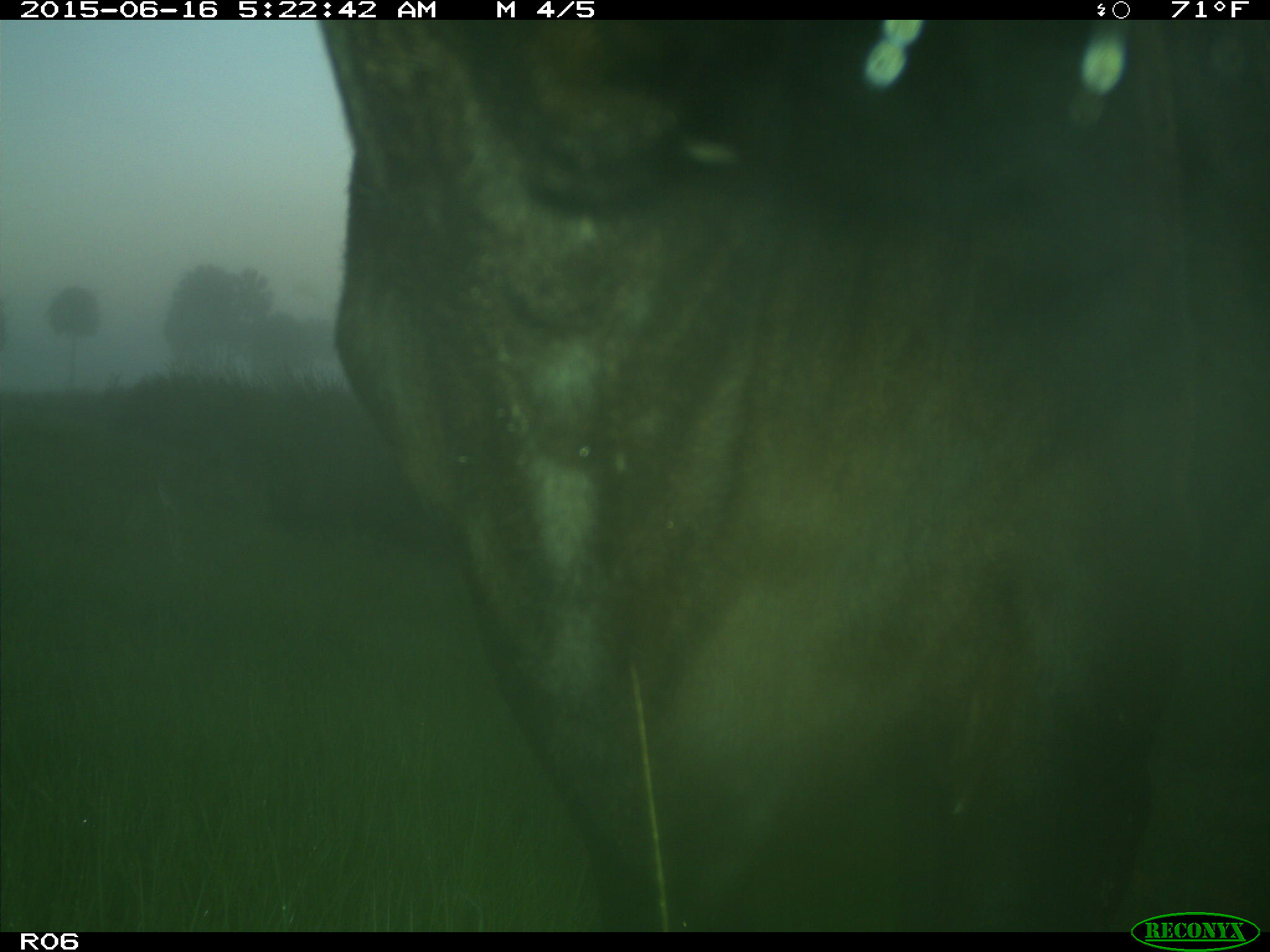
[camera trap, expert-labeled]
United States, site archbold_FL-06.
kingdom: Animalia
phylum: Chordata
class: Mammalia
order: Artiodactyla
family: Bovidae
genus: Bos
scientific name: Bos taurus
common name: domestic cow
Bos taurus (domestic cow).